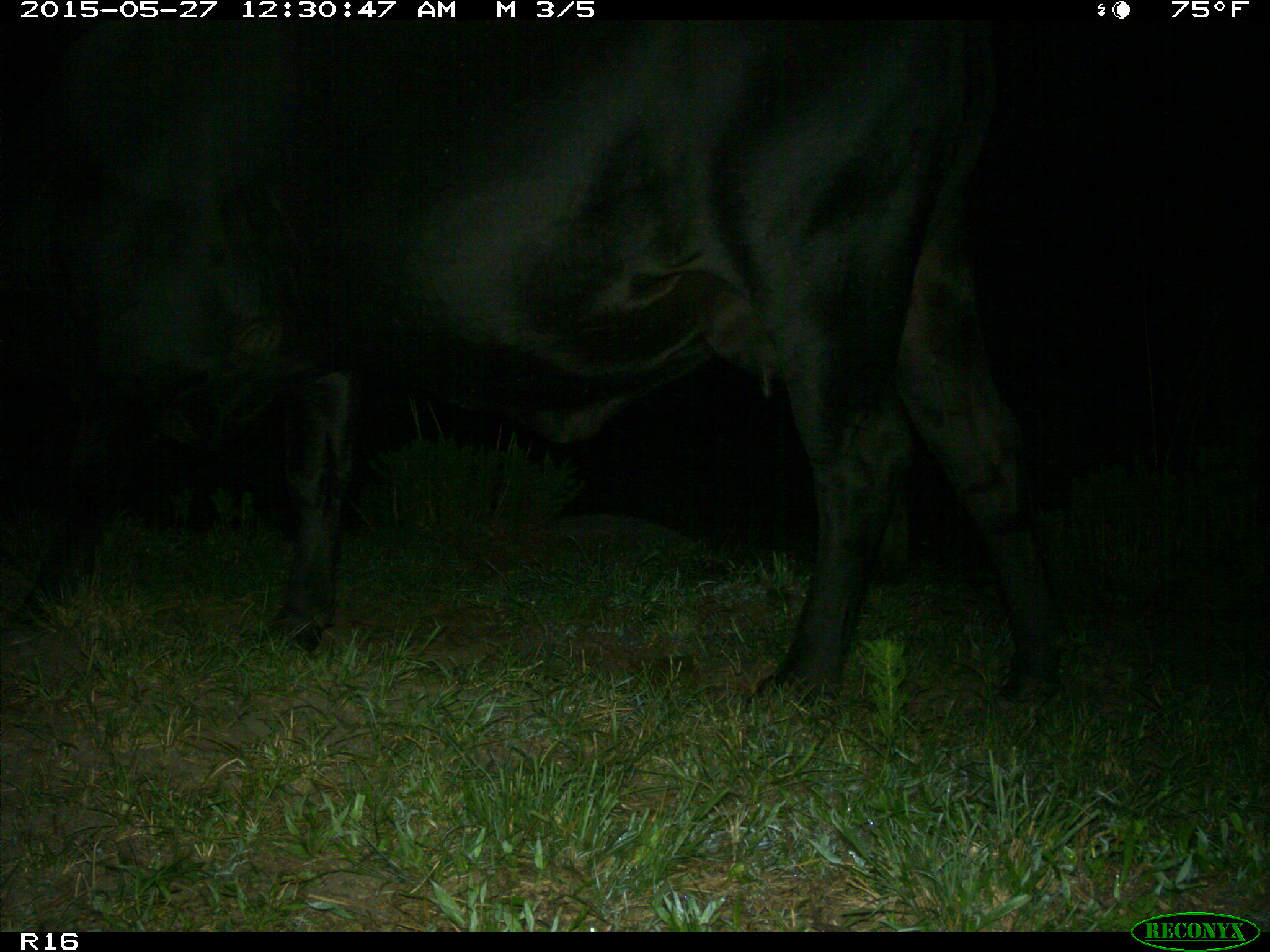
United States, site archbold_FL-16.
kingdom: Animalia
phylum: Chordata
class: Mammalia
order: Artiodactyla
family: Bovidae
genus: Bos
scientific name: Bos taurus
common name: domestic cow